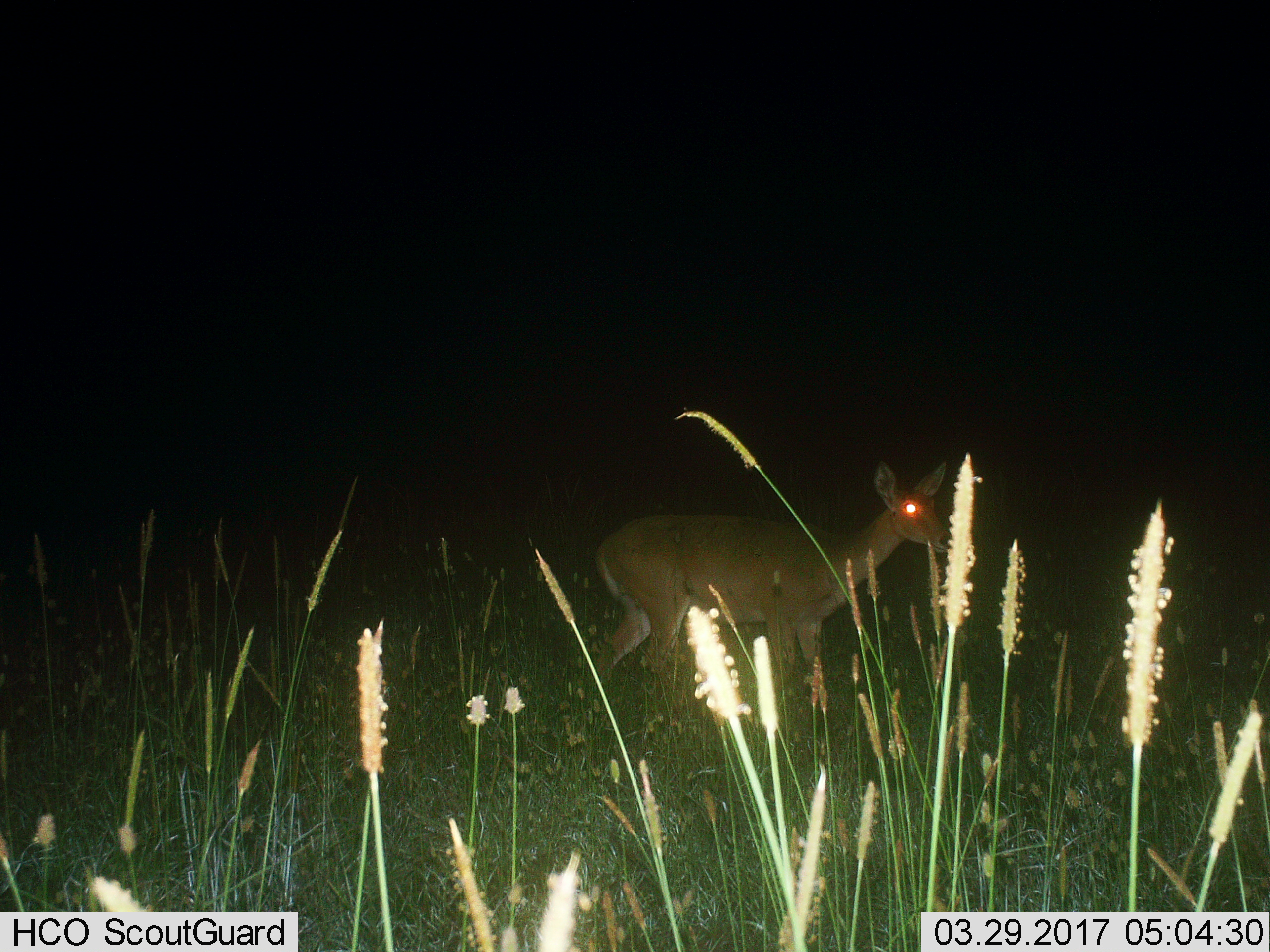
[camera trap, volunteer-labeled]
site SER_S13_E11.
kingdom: Animalia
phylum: Chordata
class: Mammalia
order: Artiodactyla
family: Bovidae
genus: Redunca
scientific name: Redunca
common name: reedbuck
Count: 1.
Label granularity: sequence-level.